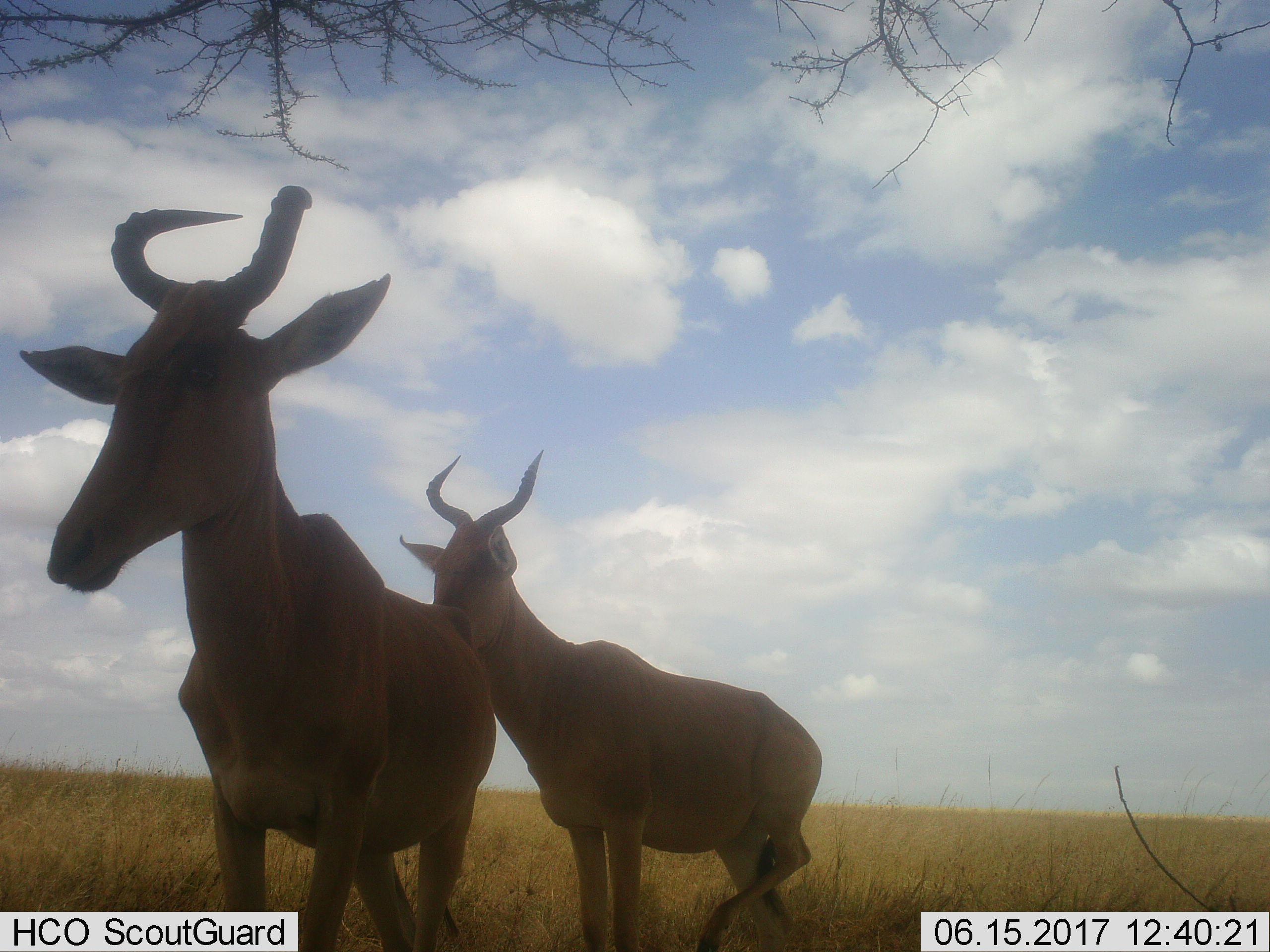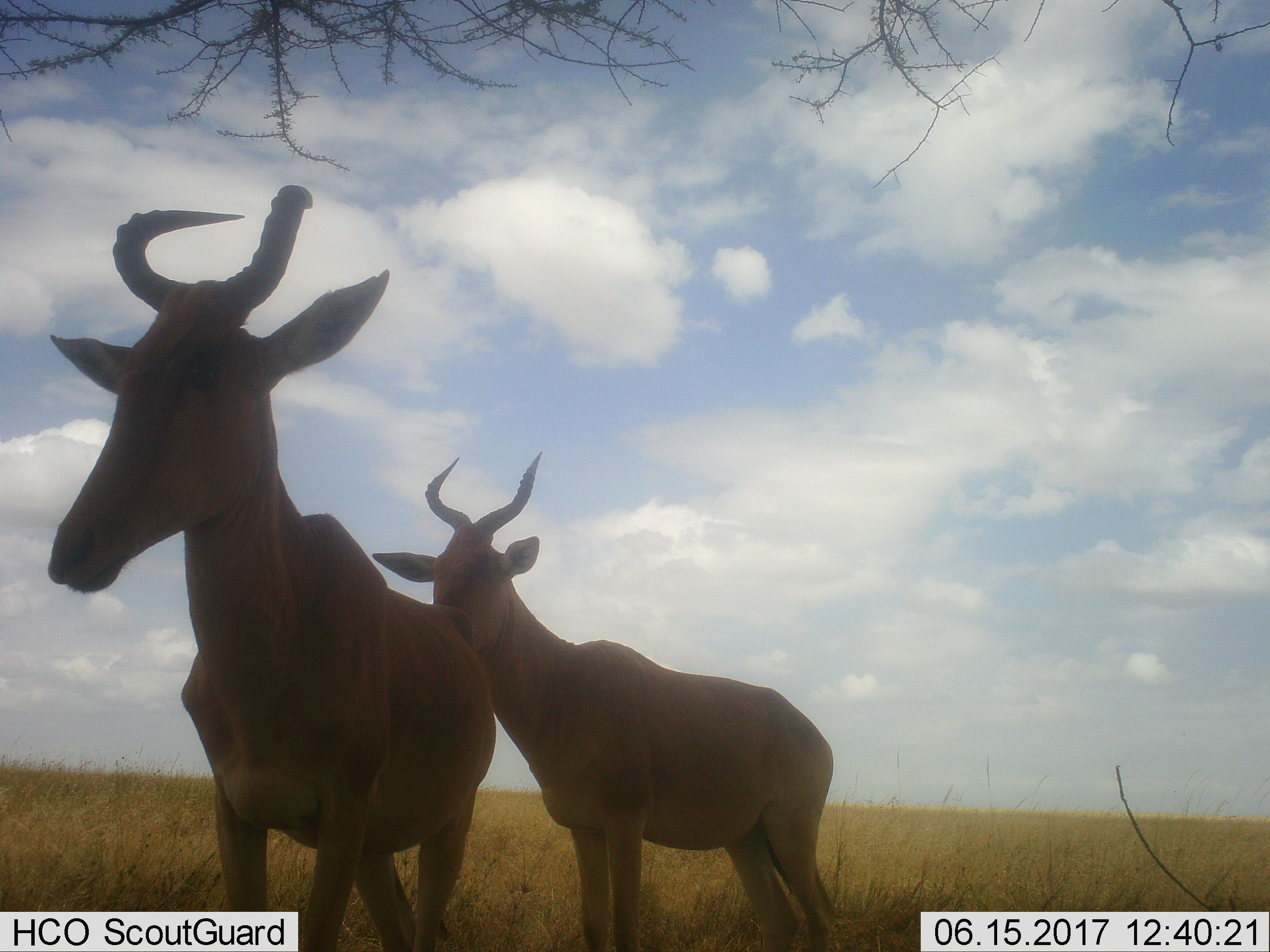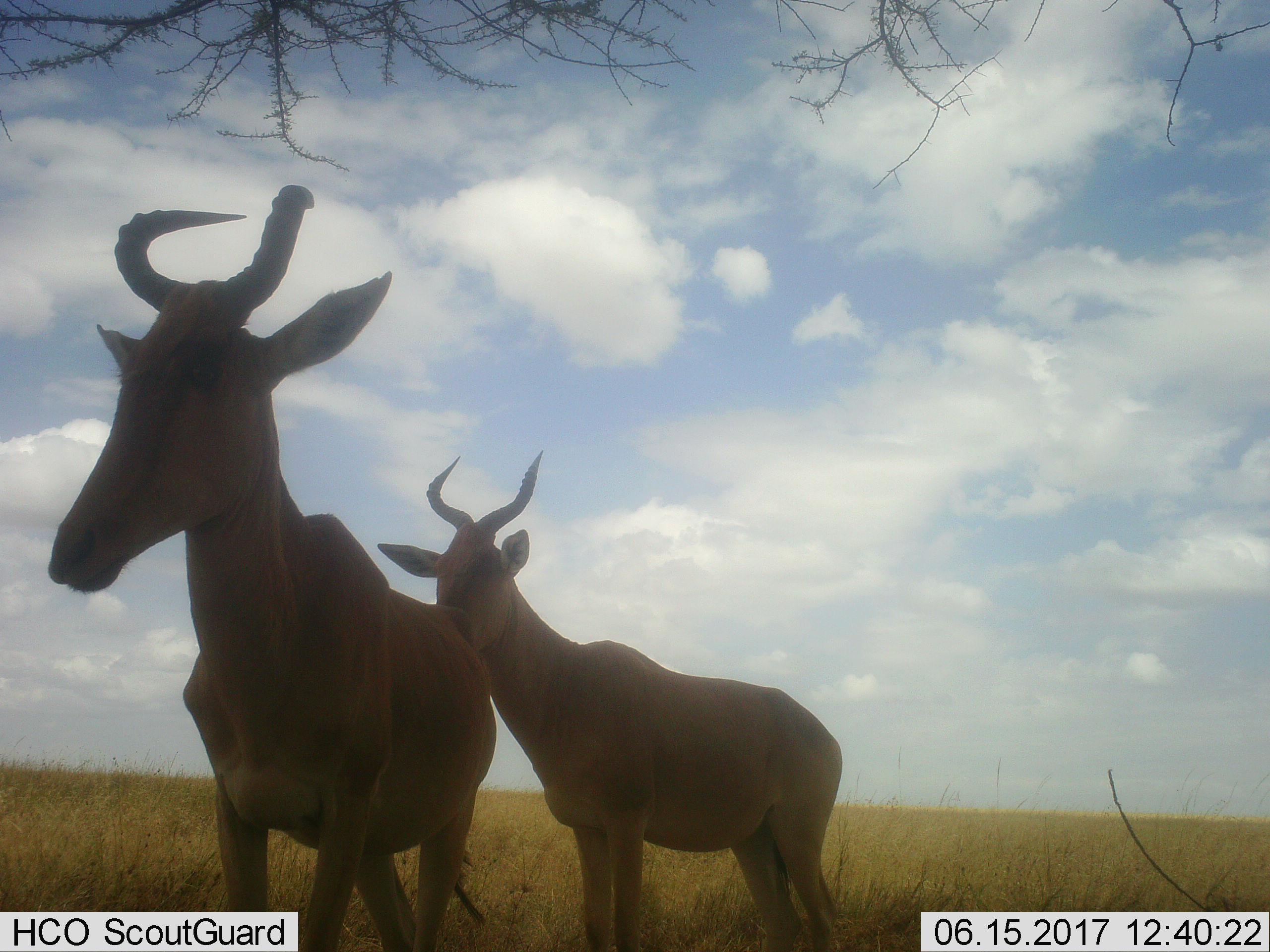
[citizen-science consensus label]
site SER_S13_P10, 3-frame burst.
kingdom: Animalia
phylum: Chordata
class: Mammalia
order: Artiodactyla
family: Bovidae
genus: Alcelaphus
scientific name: Alcelaphus buselaphus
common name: hartebeest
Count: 2.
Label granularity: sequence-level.